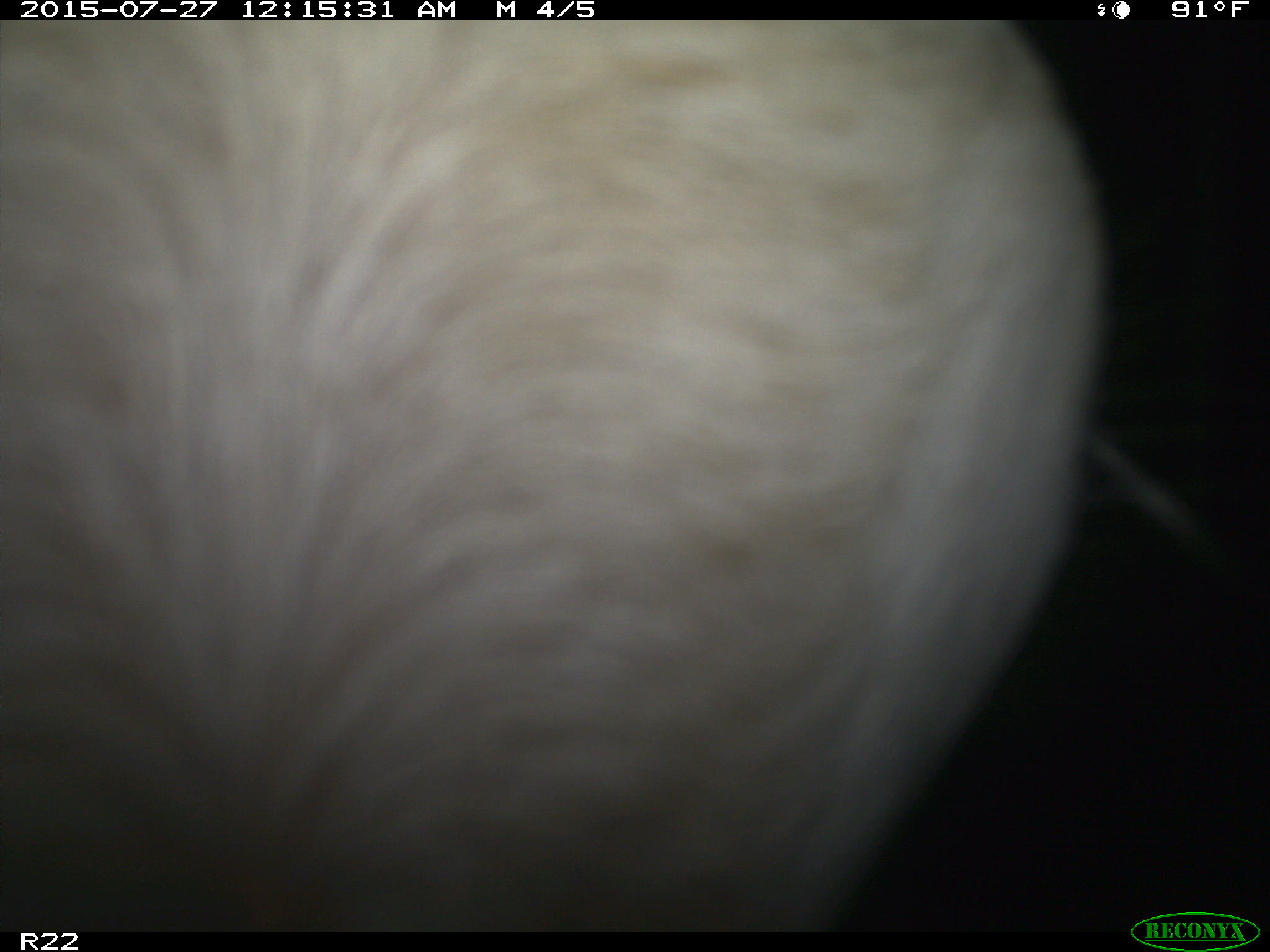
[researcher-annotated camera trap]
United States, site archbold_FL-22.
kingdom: Animalia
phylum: Chordata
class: Mammalia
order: Artiodactyla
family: Bovidae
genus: Bos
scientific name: Bos taurus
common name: domestic cow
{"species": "Bos taurus (domestic cow)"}